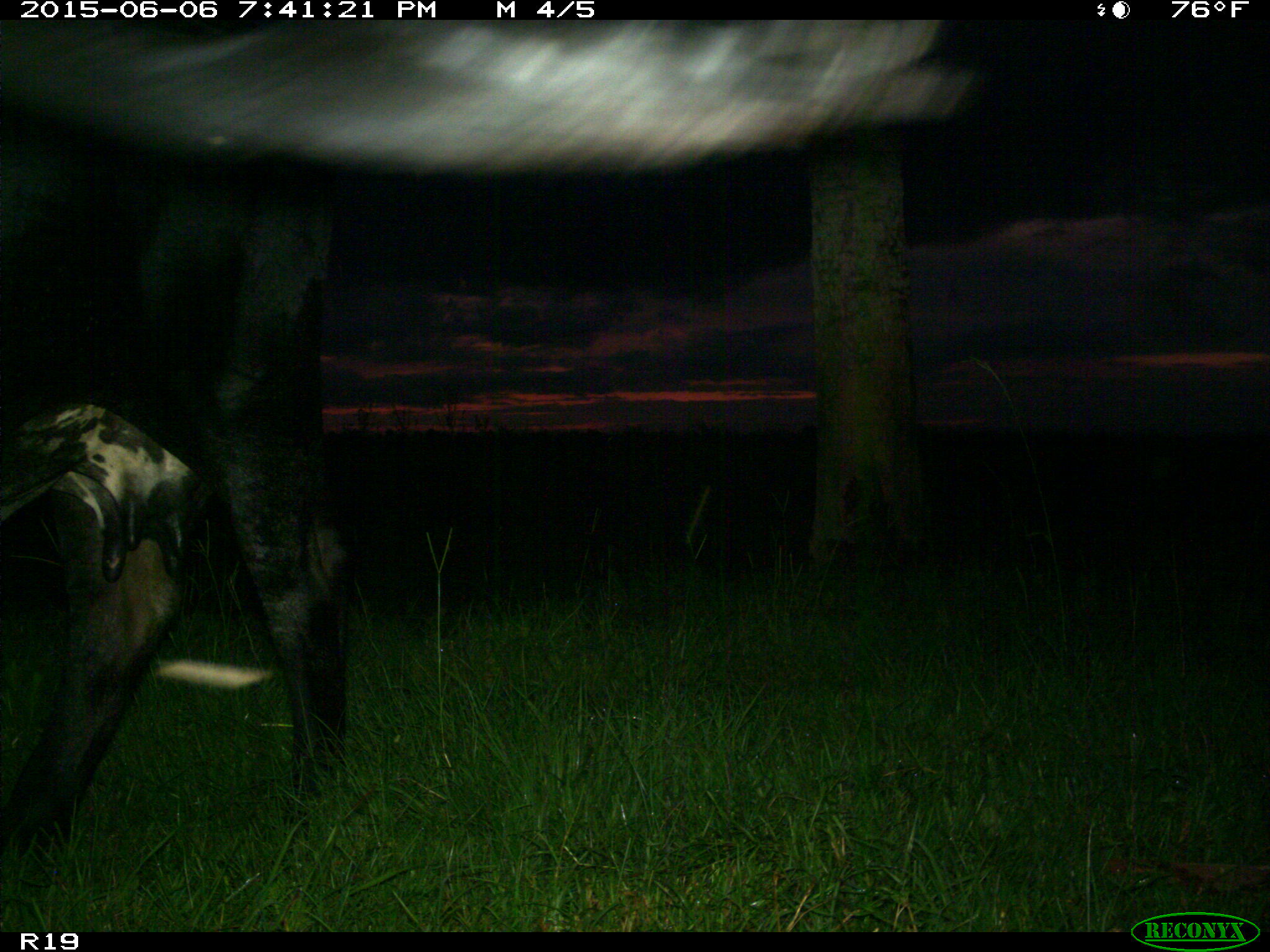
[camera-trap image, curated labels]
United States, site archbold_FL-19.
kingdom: Animalia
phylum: Chordata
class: Mammalia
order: Artiodactyla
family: Bovidae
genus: Bos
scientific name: Bos taurus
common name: domestic cow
Bos taurus (domestic cow).